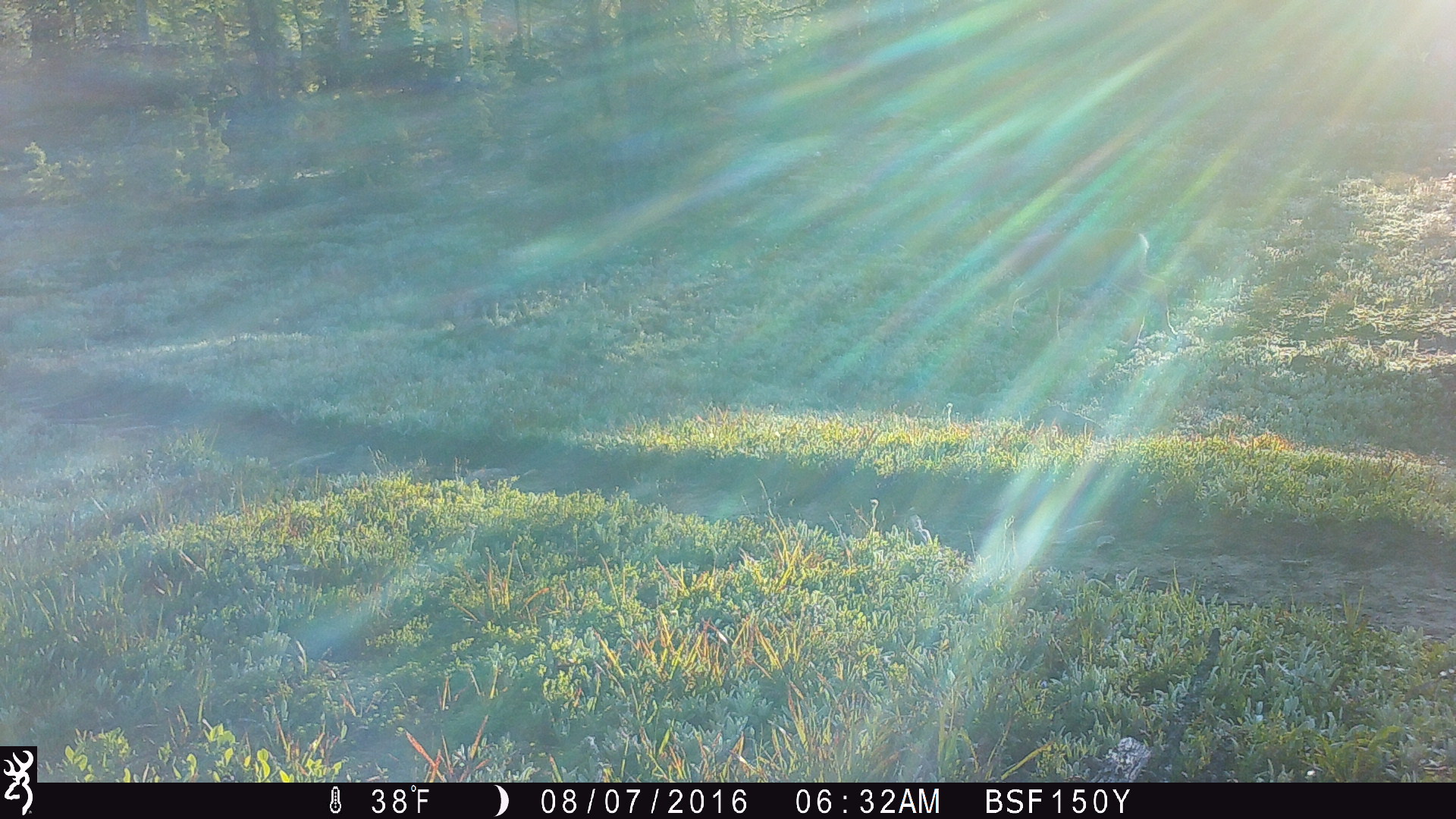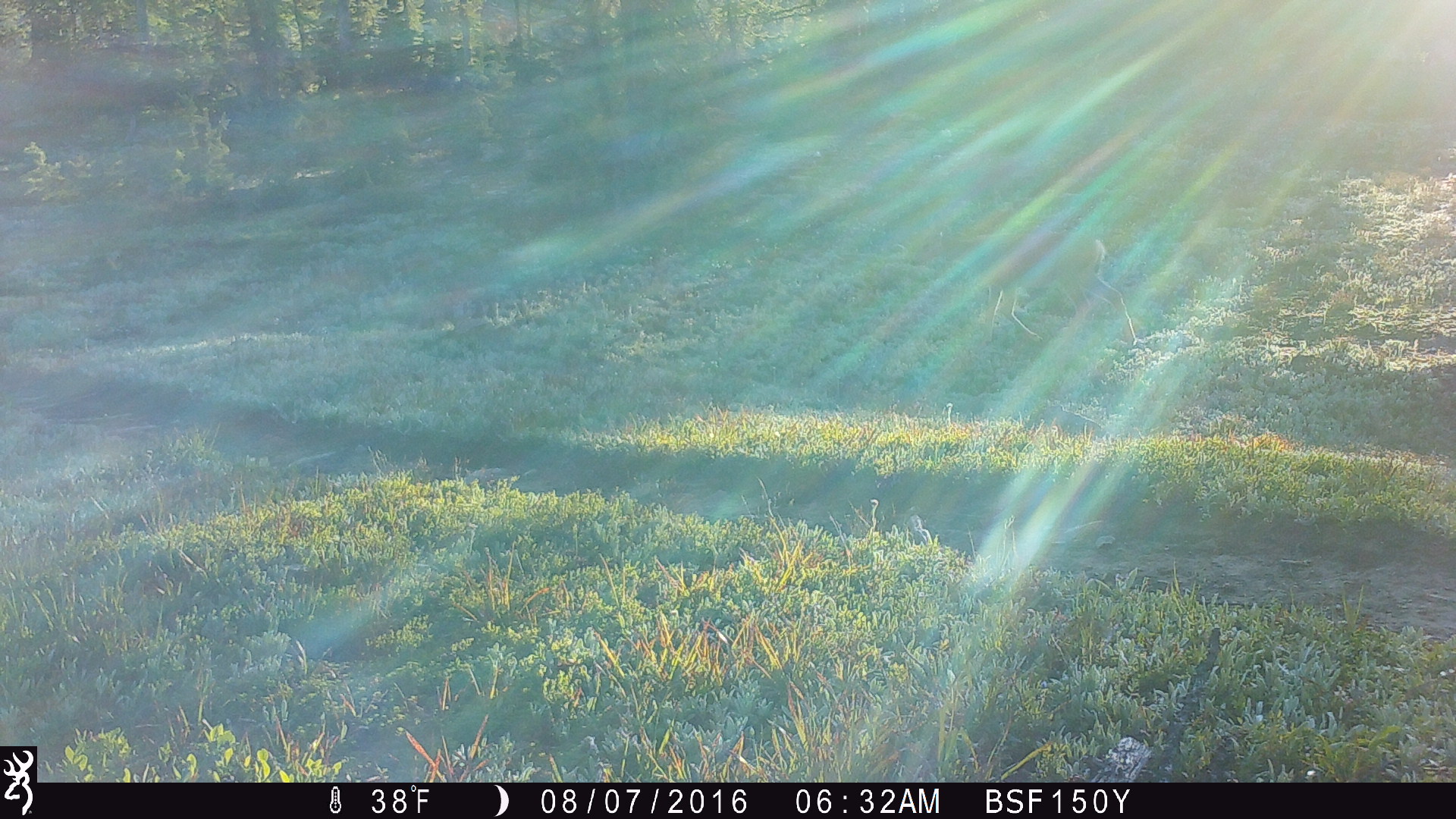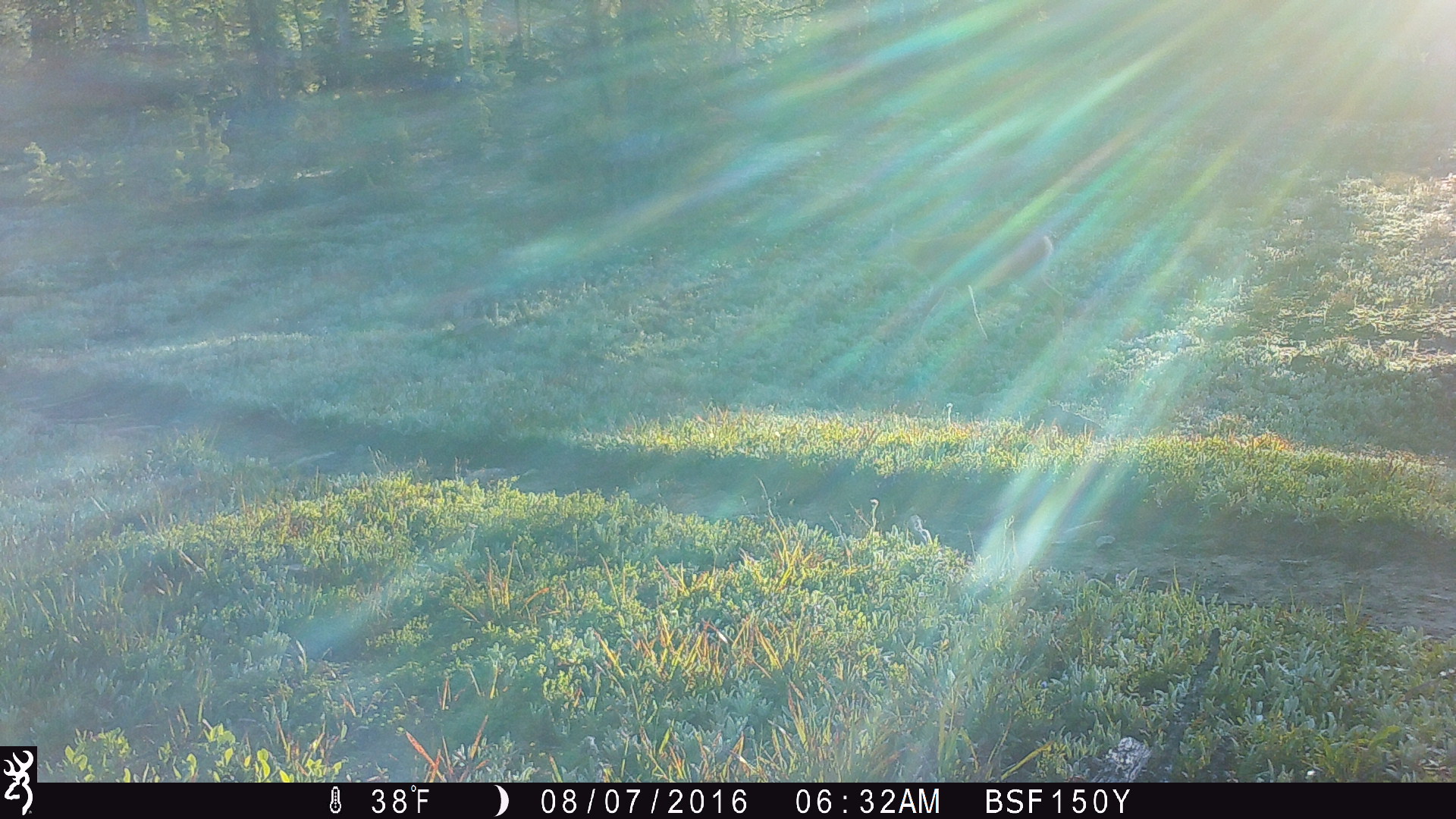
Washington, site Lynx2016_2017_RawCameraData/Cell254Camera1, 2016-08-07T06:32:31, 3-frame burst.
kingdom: Animalia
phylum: Chordata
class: Mammalia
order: Artiodactyla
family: Cervidae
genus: Odocoileus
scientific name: Odocoileus hemionus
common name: mule deer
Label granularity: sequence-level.